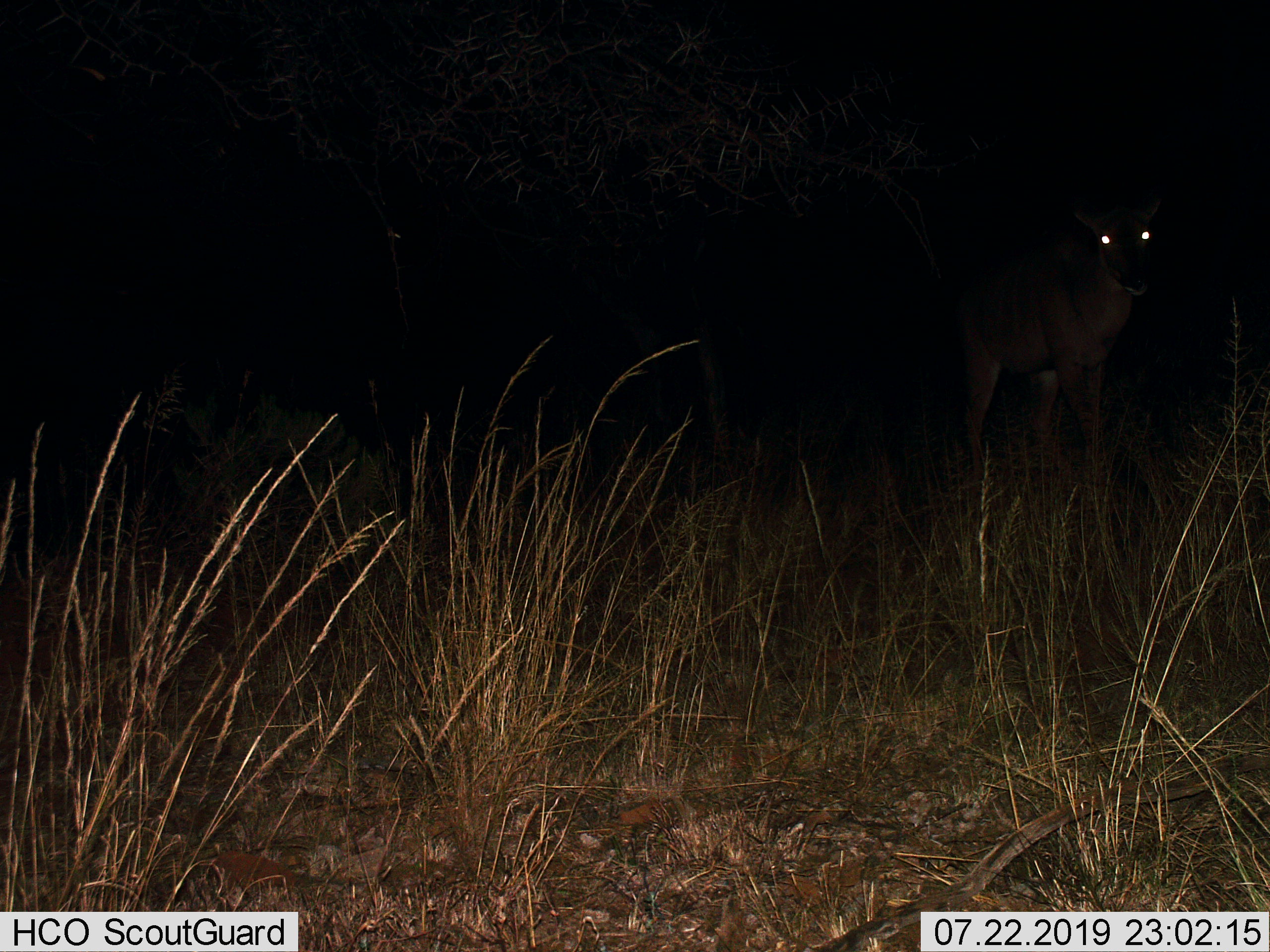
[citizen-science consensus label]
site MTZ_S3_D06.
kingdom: Animalia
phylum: Chordata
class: Mammalia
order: Artiodactyla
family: Bovidae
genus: Sylvicapra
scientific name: Sylvicapra grimmia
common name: common duiker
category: duikercommongrey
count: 1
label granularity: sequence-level